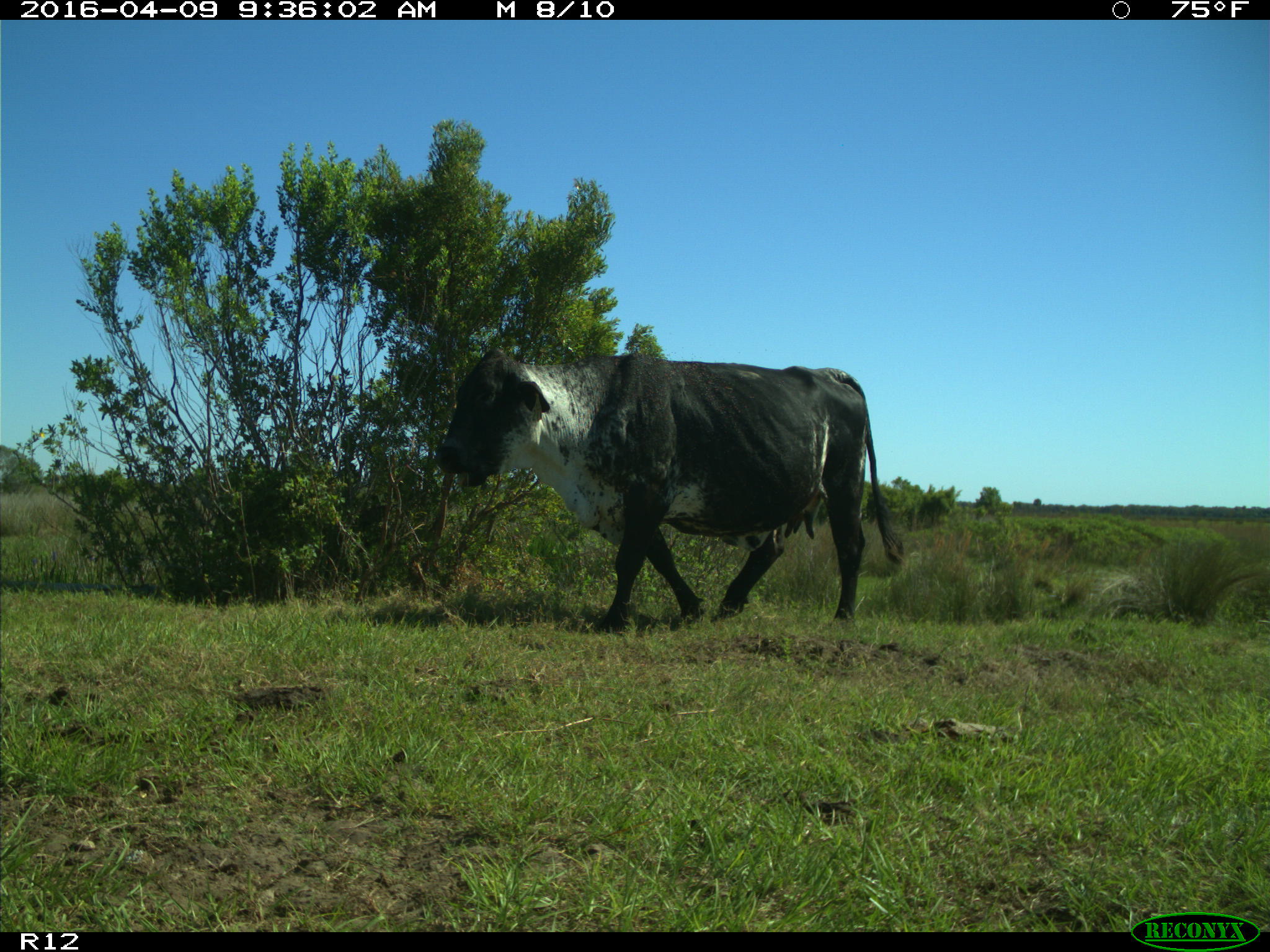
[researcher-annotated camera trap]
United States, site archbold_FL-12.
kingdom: Animalia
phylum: Chordata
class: Mammalia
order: Artiodactyla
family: Bovidae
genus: Bos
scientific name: Bos taurus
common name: domestic cow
Bos taurus (domestic cow).